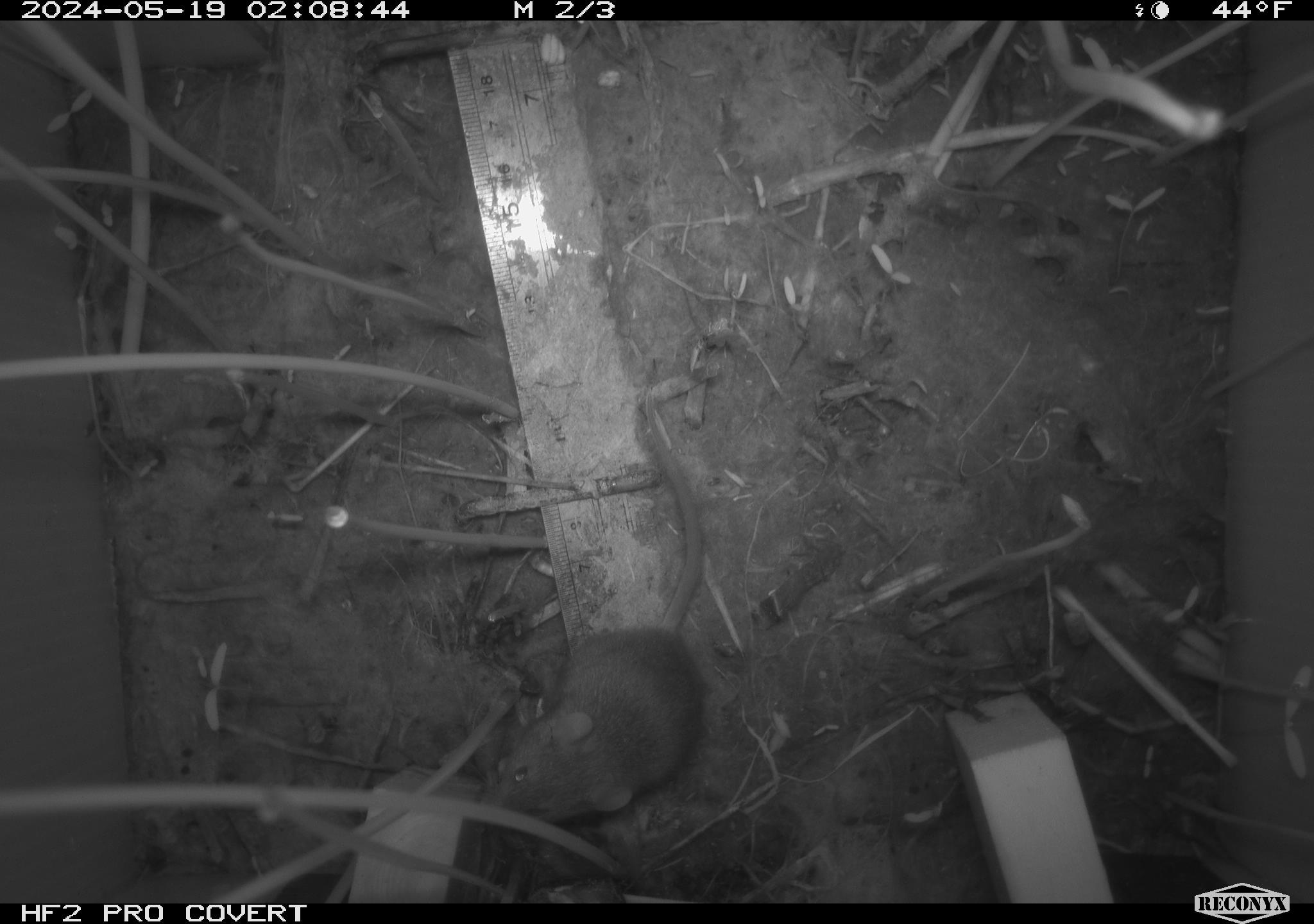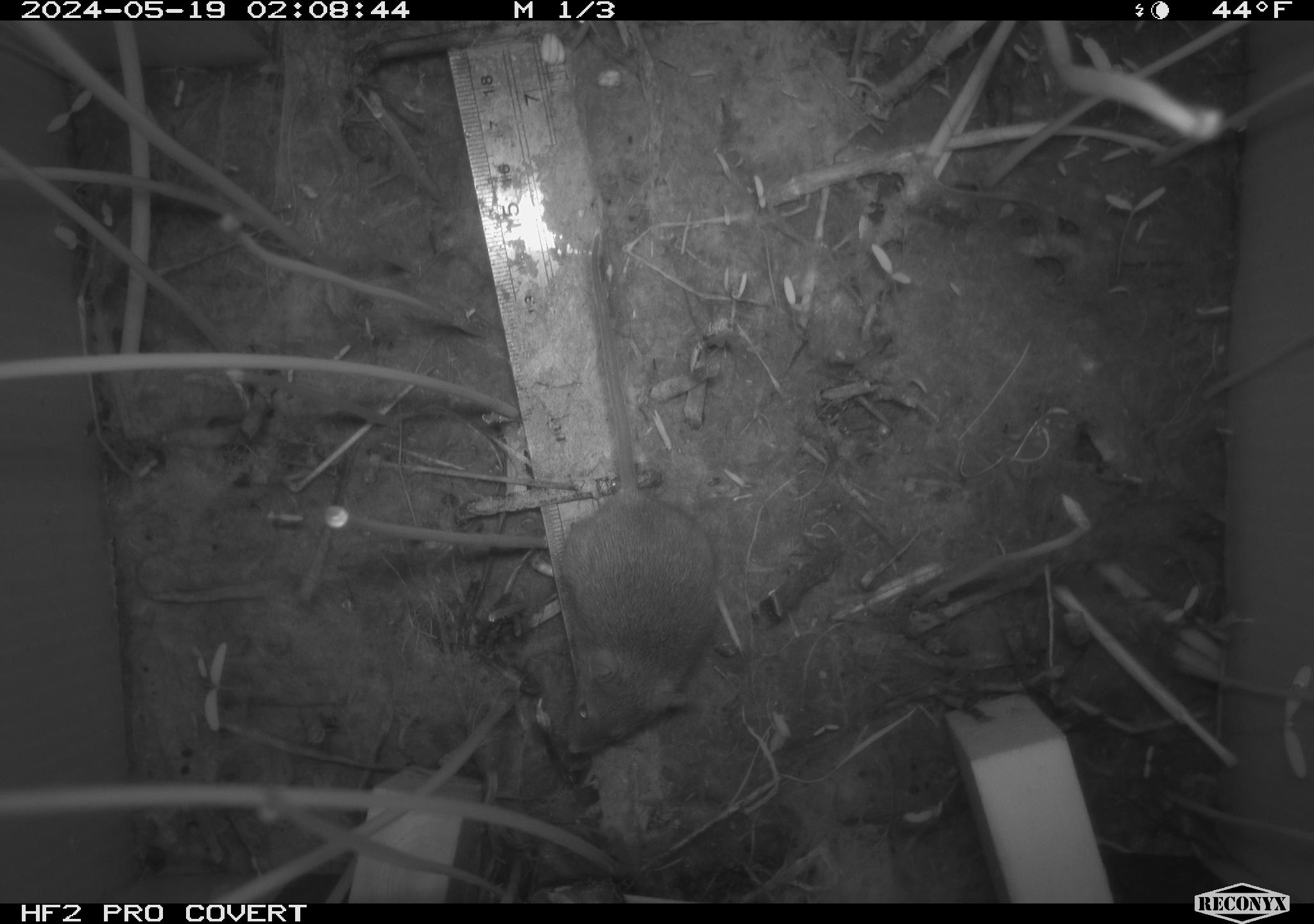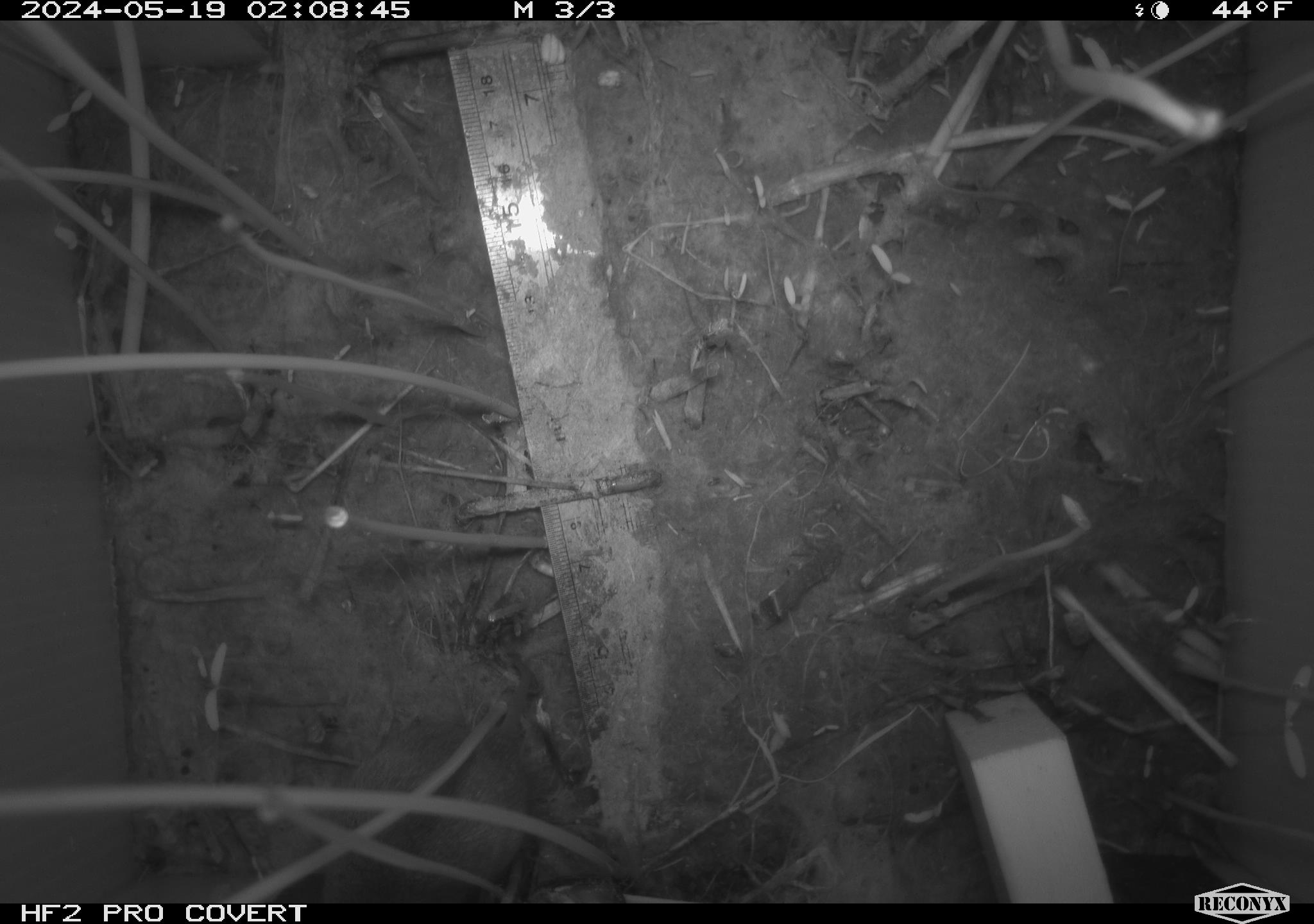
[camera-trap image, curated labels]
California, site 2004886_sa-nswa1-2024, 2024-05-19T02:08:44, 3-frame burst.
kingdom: Animalia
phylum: Chordata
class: Mammalia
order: Rodentia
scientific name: Rodentia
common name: mouse species